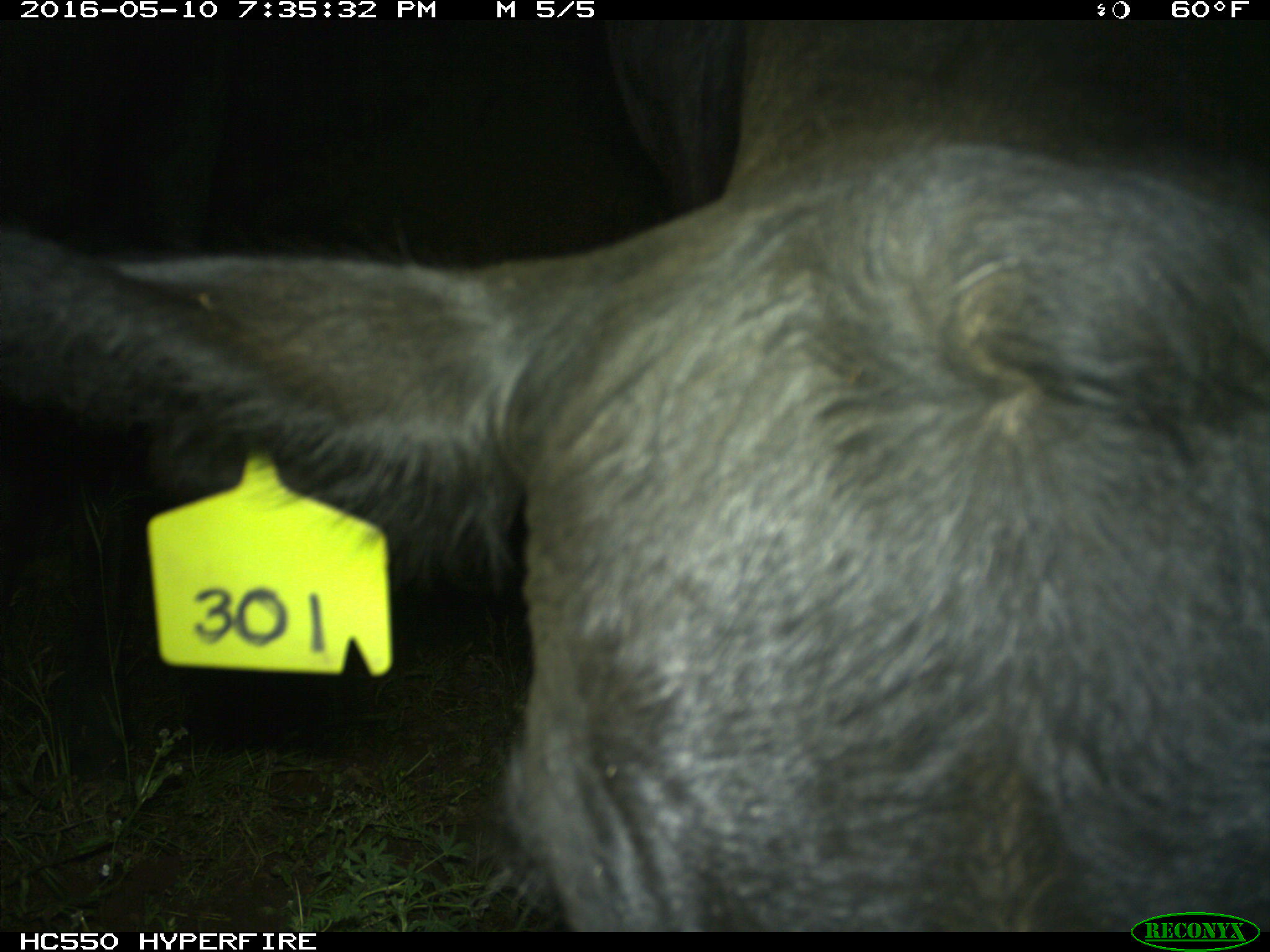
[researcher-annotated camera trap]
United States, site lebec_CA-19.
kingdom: Animalia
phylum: Chordata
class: Mammalia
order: Artiodactyla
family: Bovidae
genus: Bos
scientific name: Bos taurus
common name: domestic cow